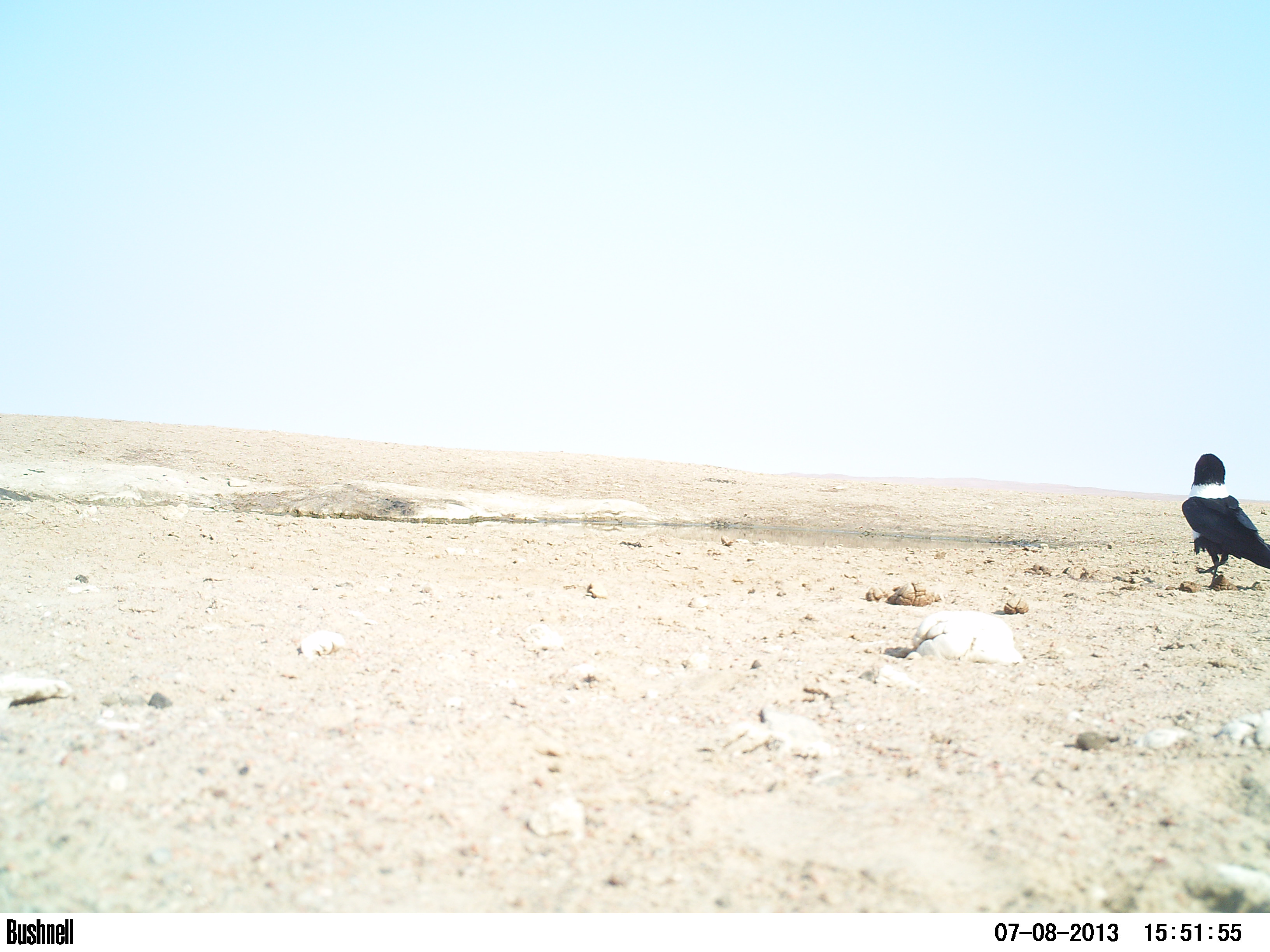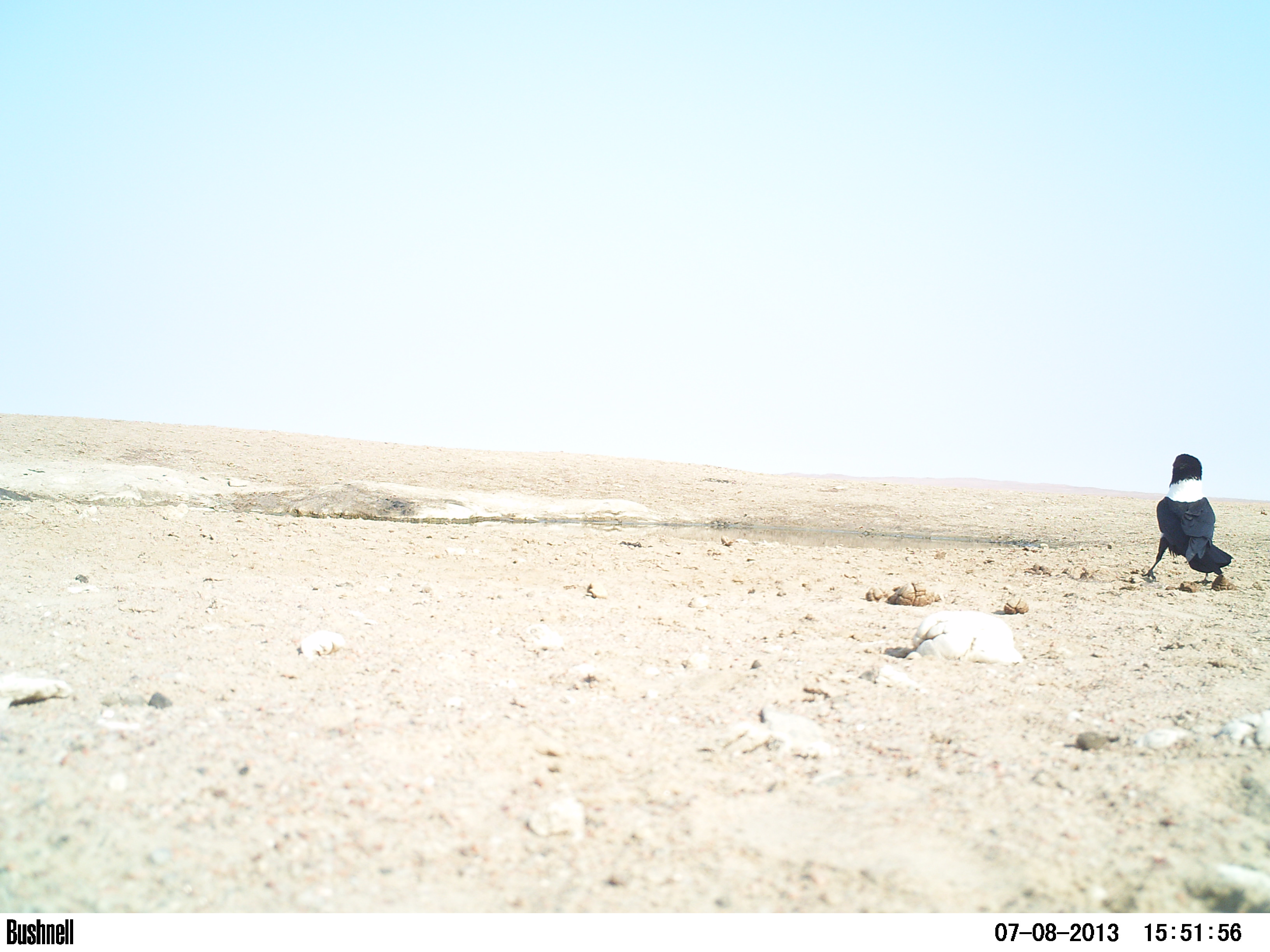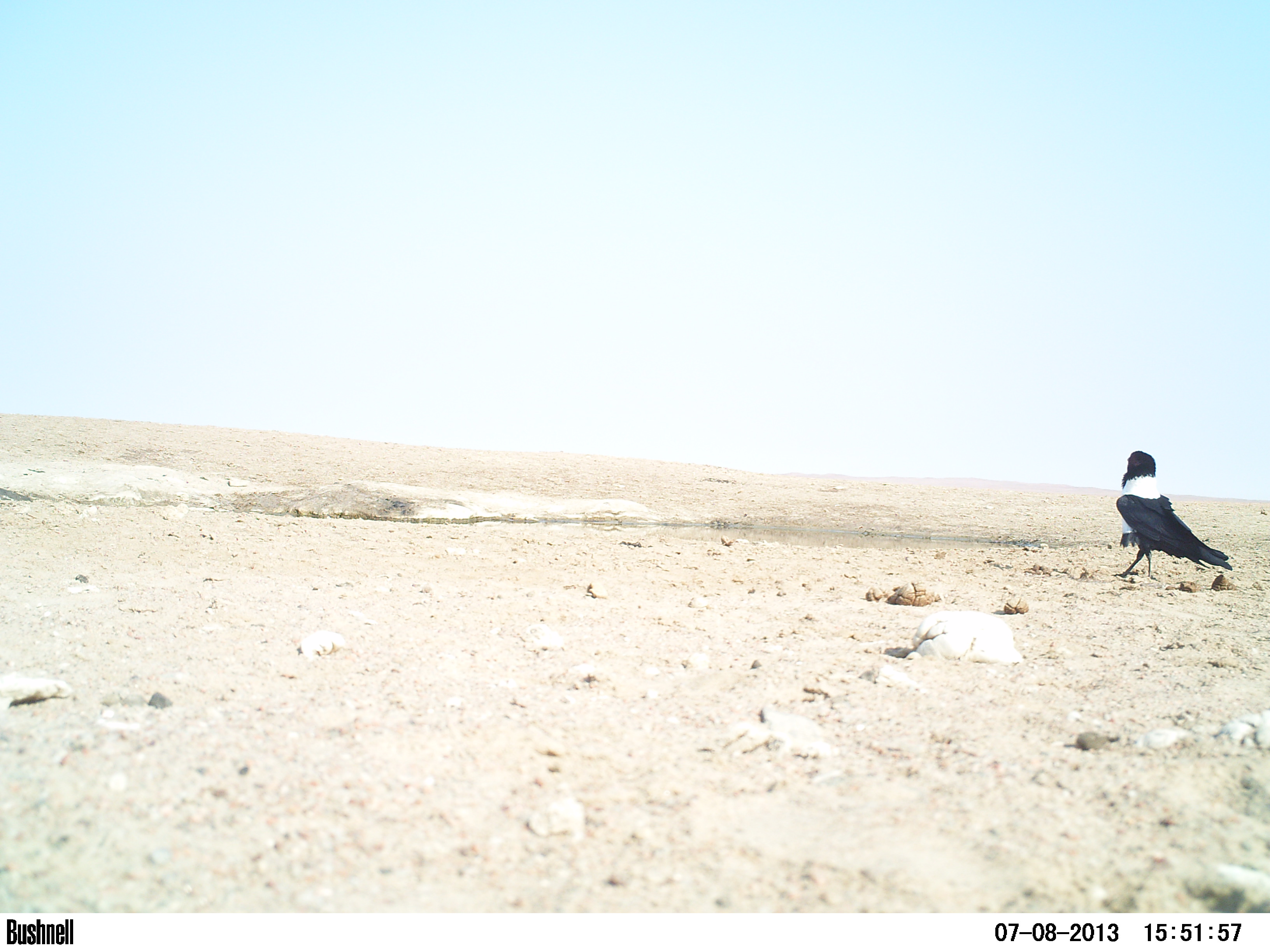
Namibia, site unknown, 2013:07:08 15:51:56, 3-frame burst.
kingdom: Animalia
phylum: Chordata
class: Aves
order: Passeriformes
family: Corvidae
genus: Corvus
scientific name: Corvus albus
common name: pied crow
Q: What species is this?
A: Corvus albus (pied crow).